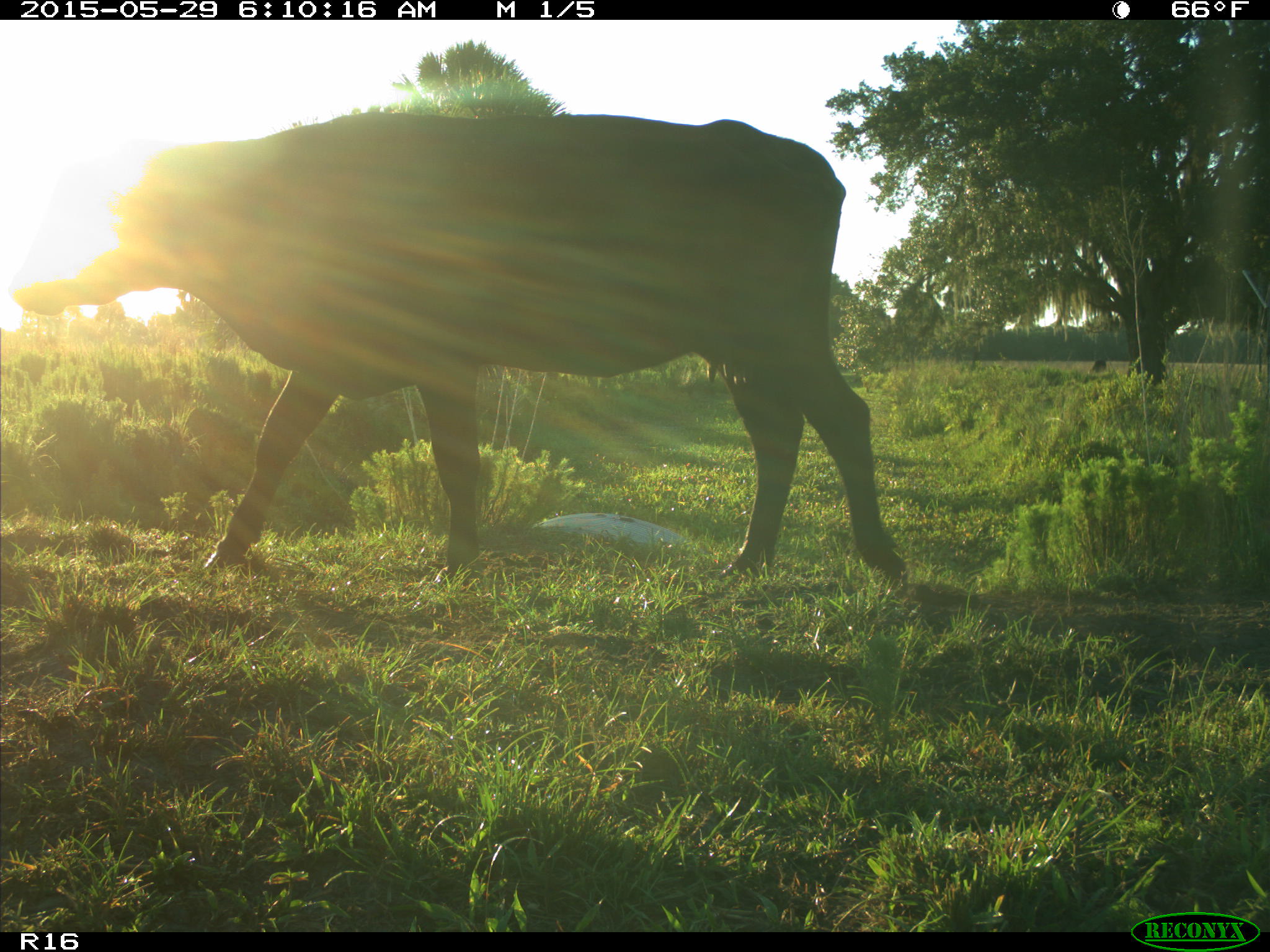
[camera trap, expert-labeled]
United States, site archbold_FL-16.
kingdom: Animalia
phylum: Chordata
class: Mammalia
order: Artiodactyla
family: Bovidae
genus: Bos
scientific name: Bos taurus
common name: domestic cow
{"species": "Bos taurus (domestic cow)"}